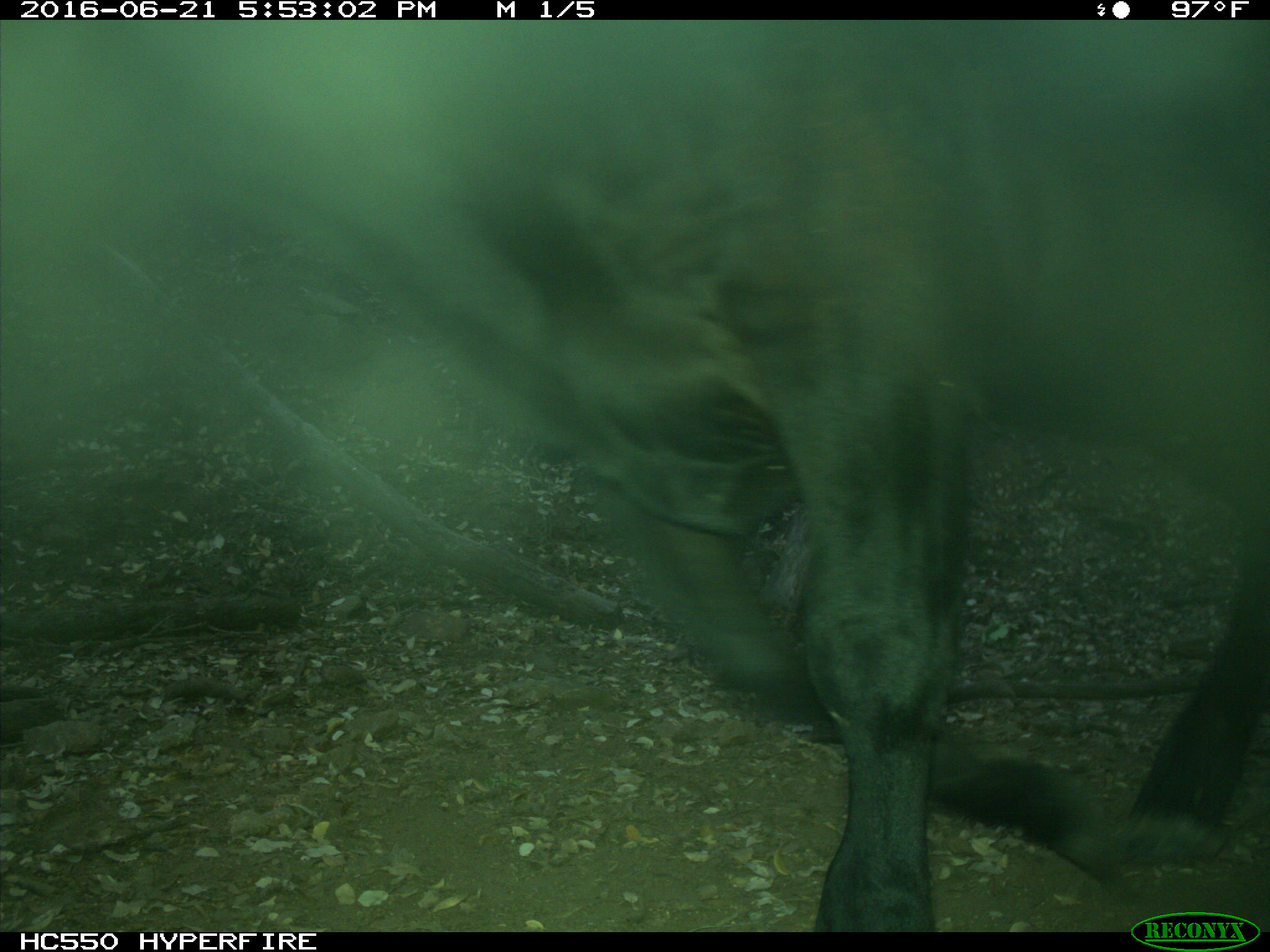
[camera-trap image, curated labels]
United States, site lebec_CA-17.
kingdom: Animalia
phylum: Chordata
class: Mammalia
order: Artiodactyla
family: Bovidae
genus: Bos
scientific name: Bos taurus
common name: domestic cow